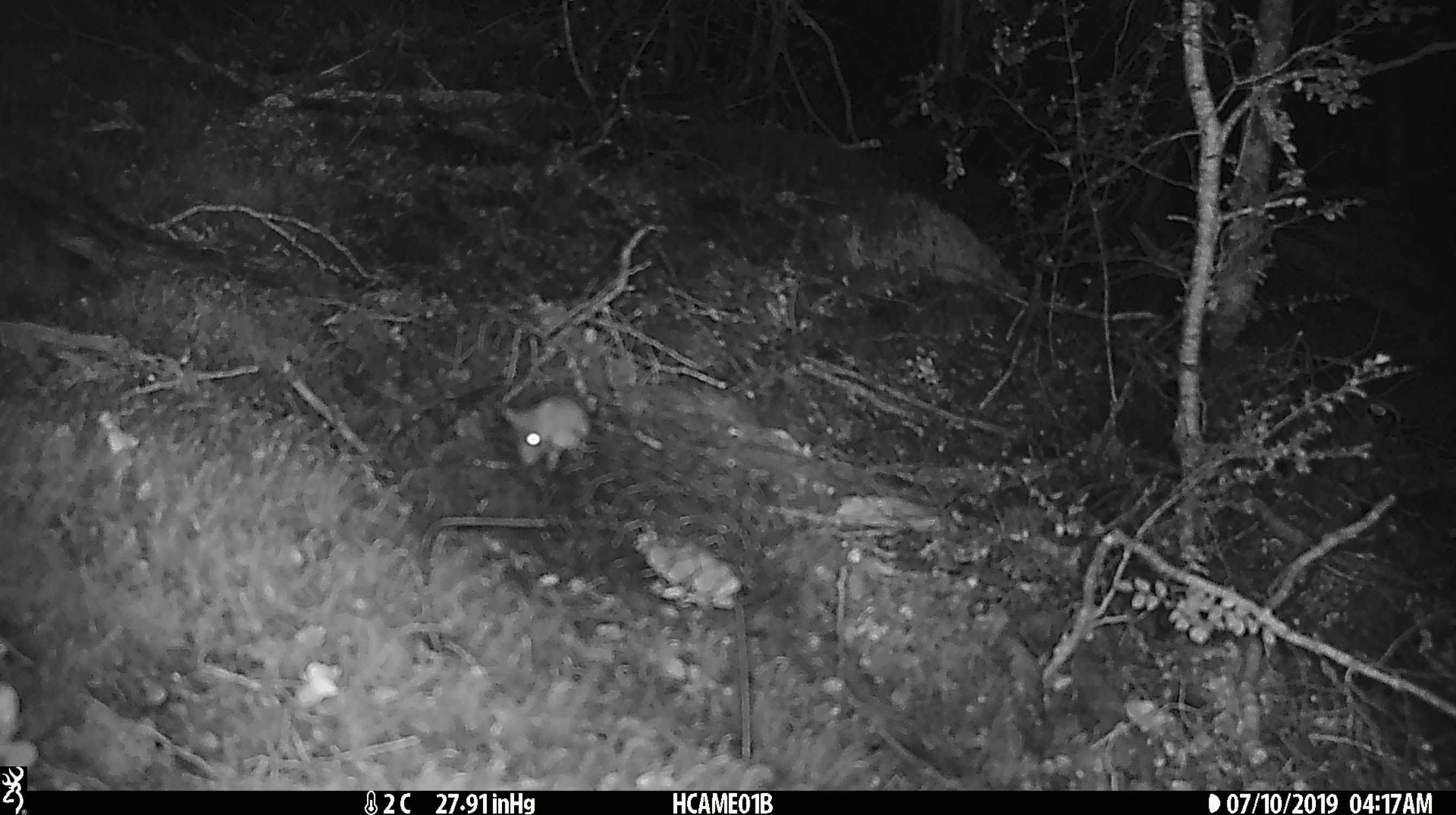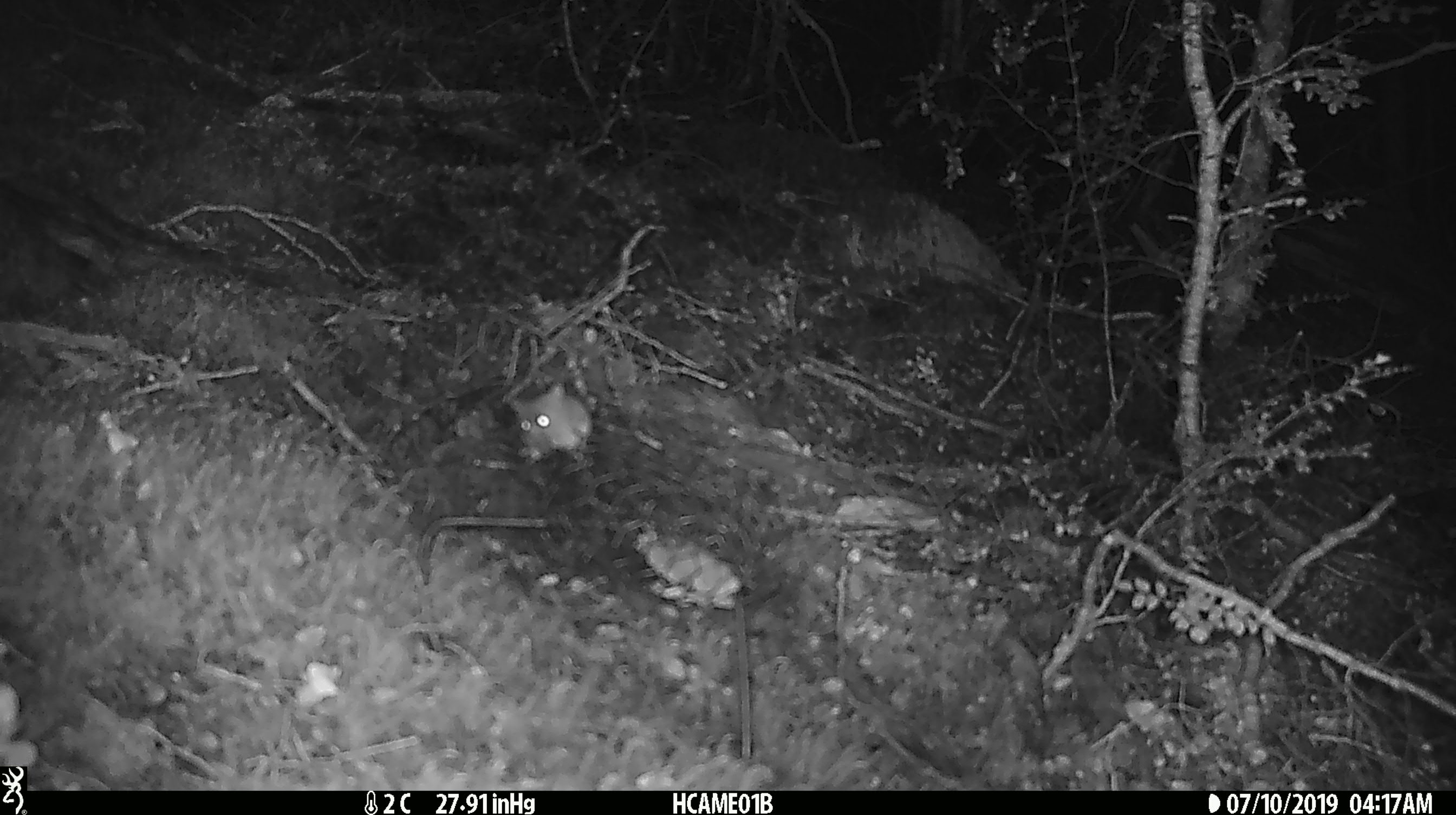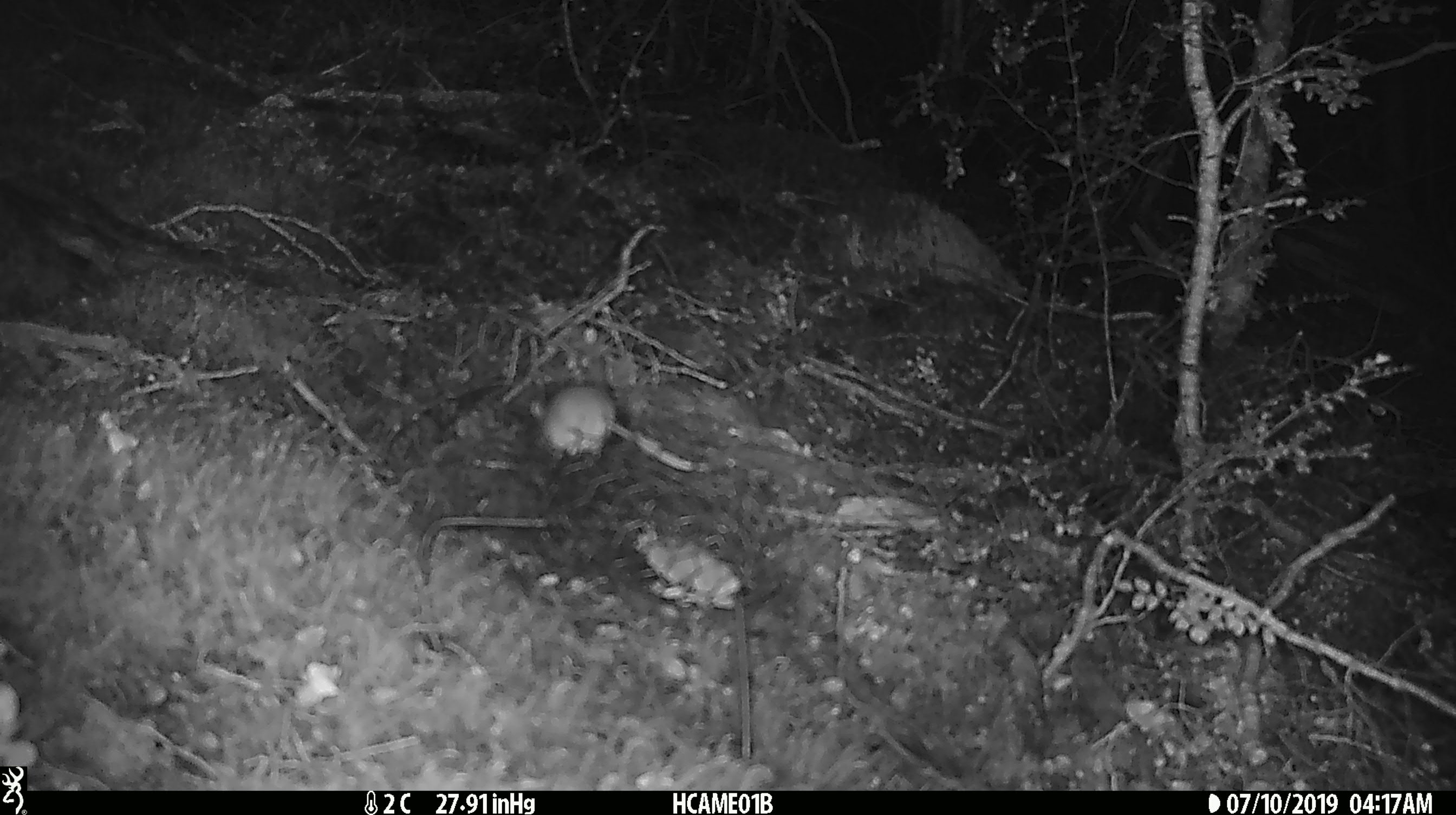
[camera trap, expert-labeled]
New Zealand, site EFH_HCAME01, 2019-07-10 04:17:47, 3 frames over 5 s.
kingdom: Animalia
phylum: Chordata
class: Mammalia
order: Rodentia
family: Muridae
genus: Mus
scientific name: Mus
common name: mouse